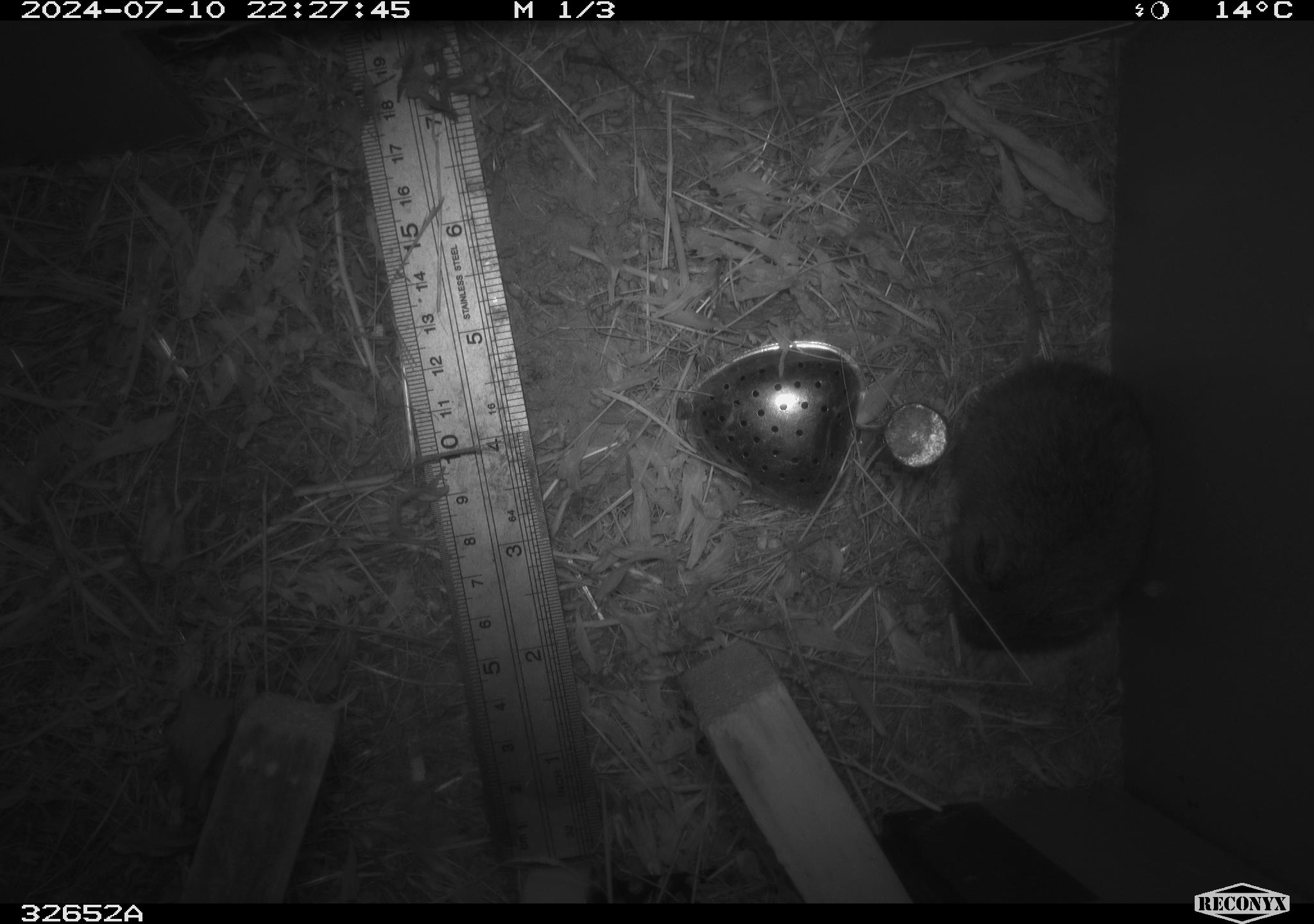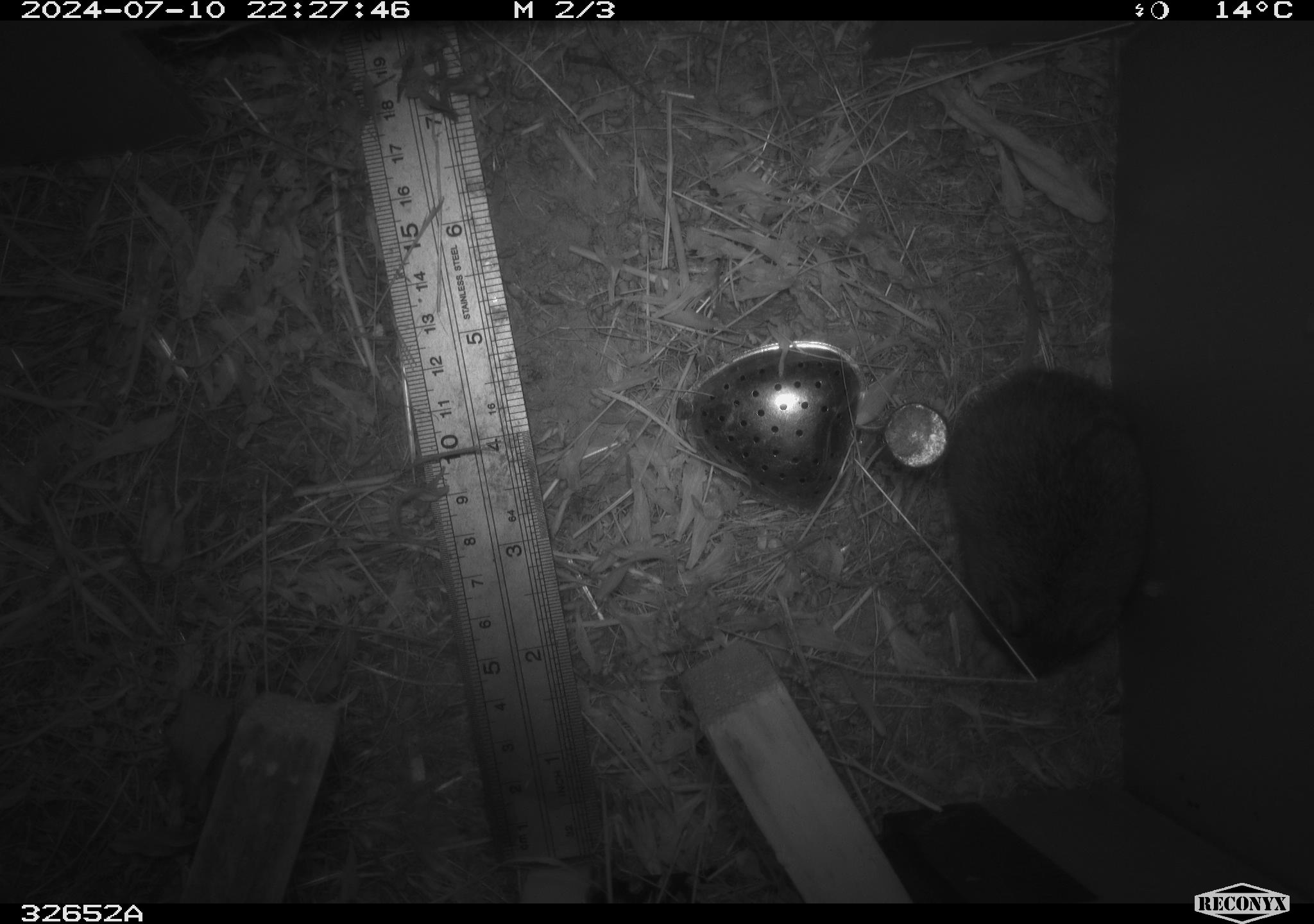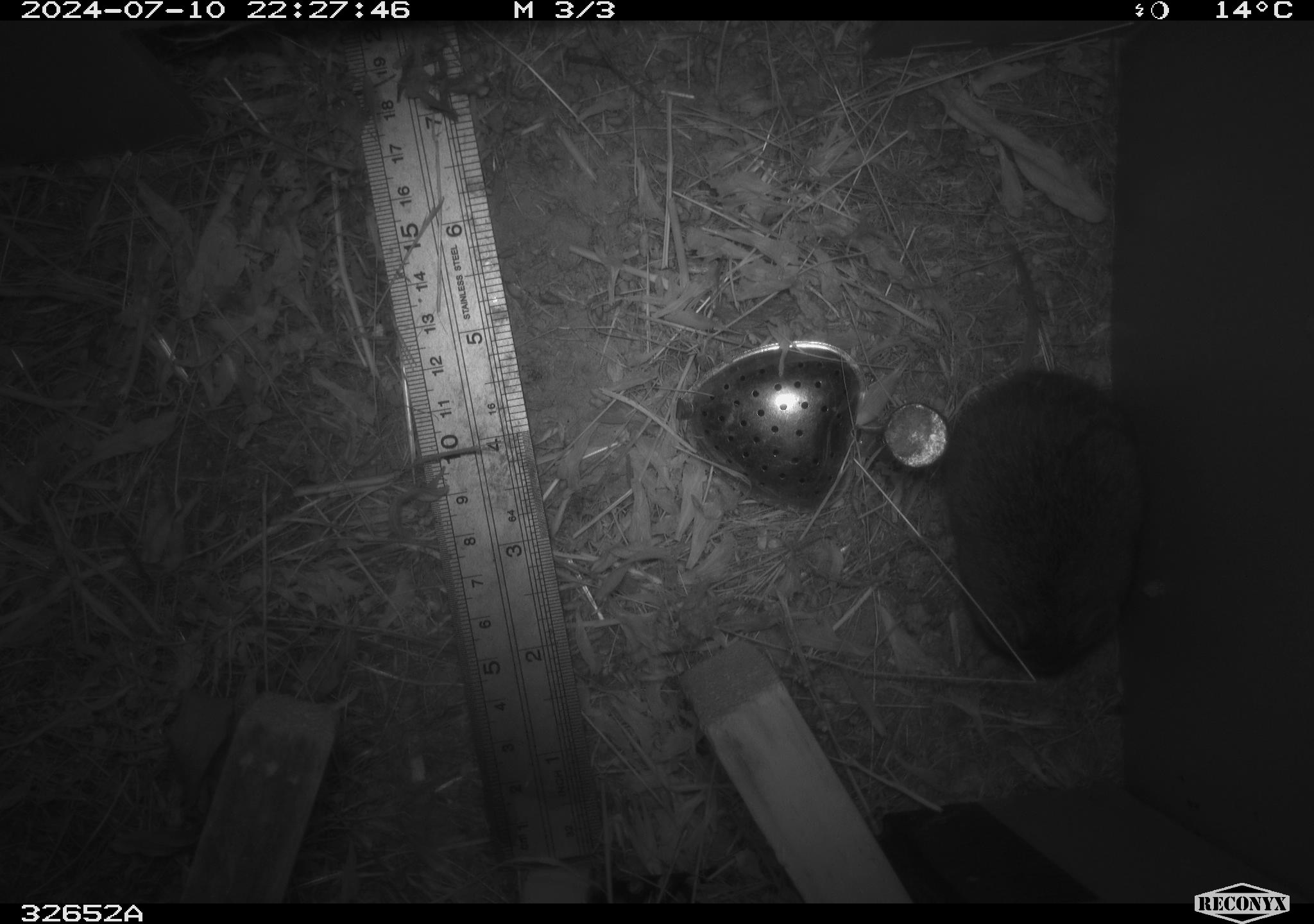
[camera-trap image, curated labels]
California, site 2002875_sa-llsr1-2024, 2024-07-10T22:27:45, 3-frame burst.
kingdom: Animalia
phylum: Chordata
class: Mammalia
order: Rodentia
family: Cricetidae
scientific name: Arvicolinae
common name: voles, lemmings, and muskrats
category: arvicolinae subfamily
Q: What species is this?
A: Arvicolinae subfamily (voles, lemmings, and muskrats) (Arvicolinae).